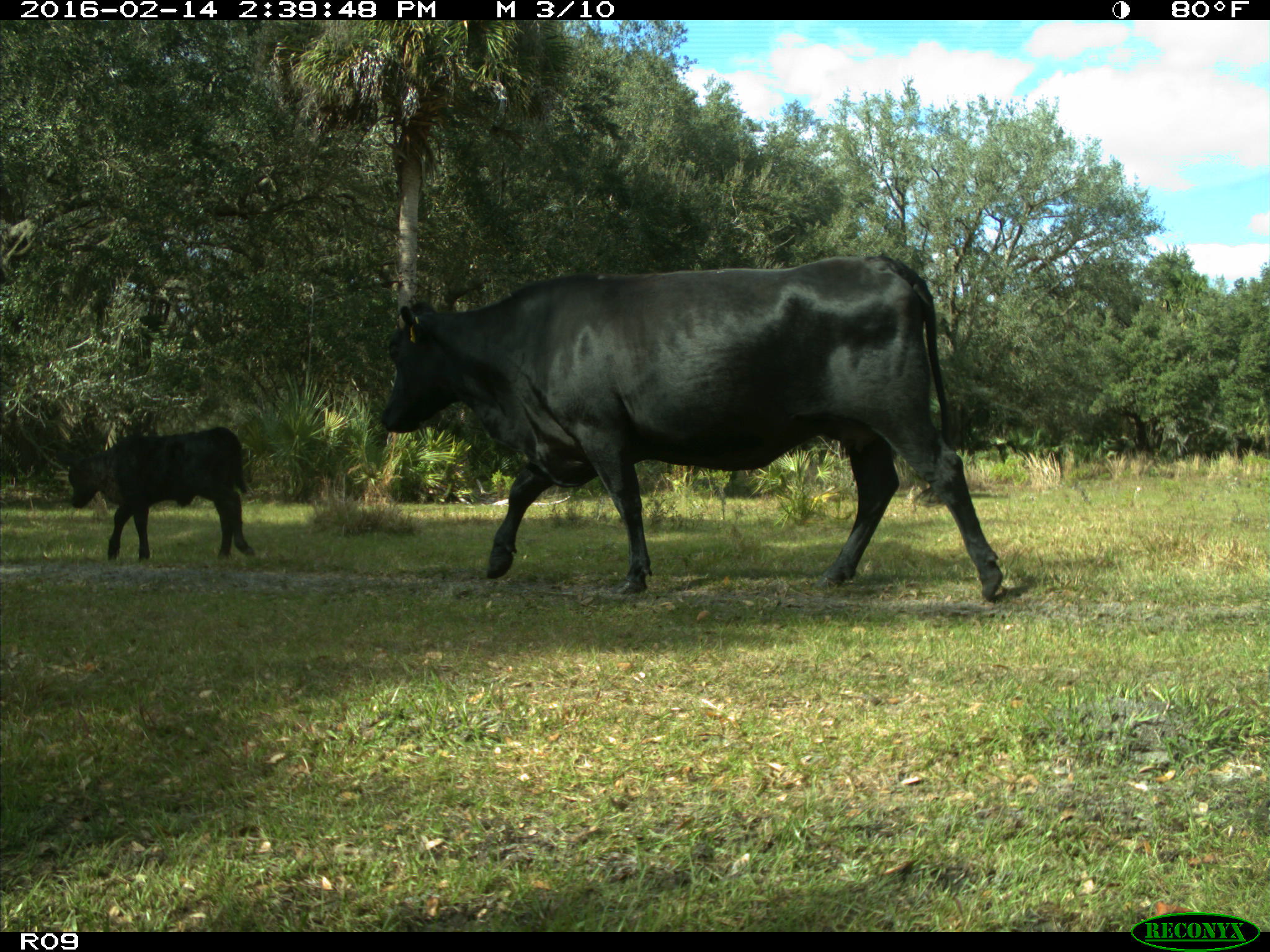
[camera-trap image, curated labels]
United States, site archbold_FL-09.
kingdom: Animalia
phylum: Chordata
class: Mammalia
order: Artiodactyla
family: Bovidae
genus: Bos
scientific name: Bos taurus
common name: domestic cow